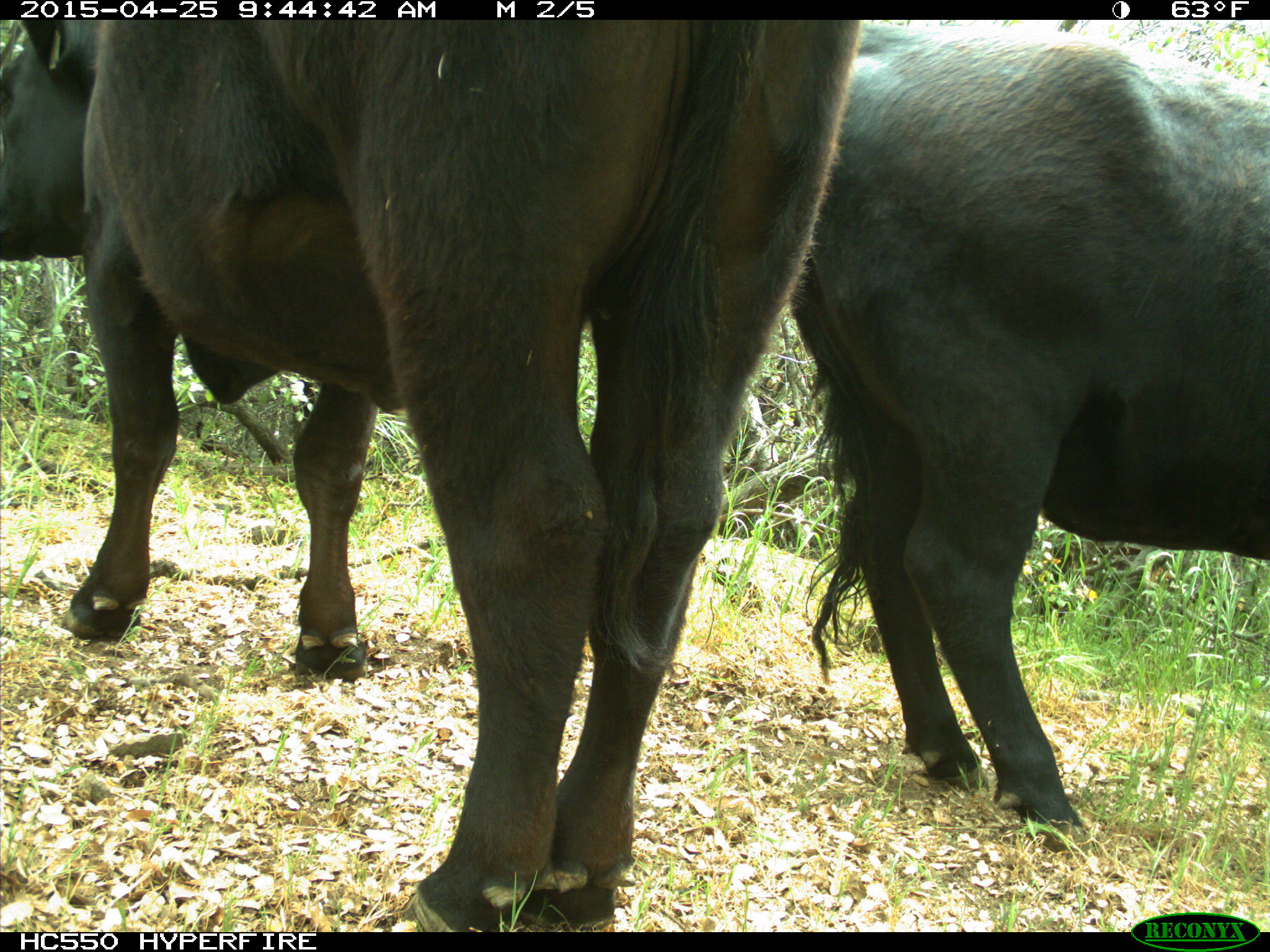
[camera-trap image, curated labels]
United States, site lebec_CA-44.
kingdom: Animalia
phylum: Chordata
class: Mammalia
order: Artiodactyla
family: Suidae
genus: Sus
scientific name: Sus scrofa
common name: wild boar